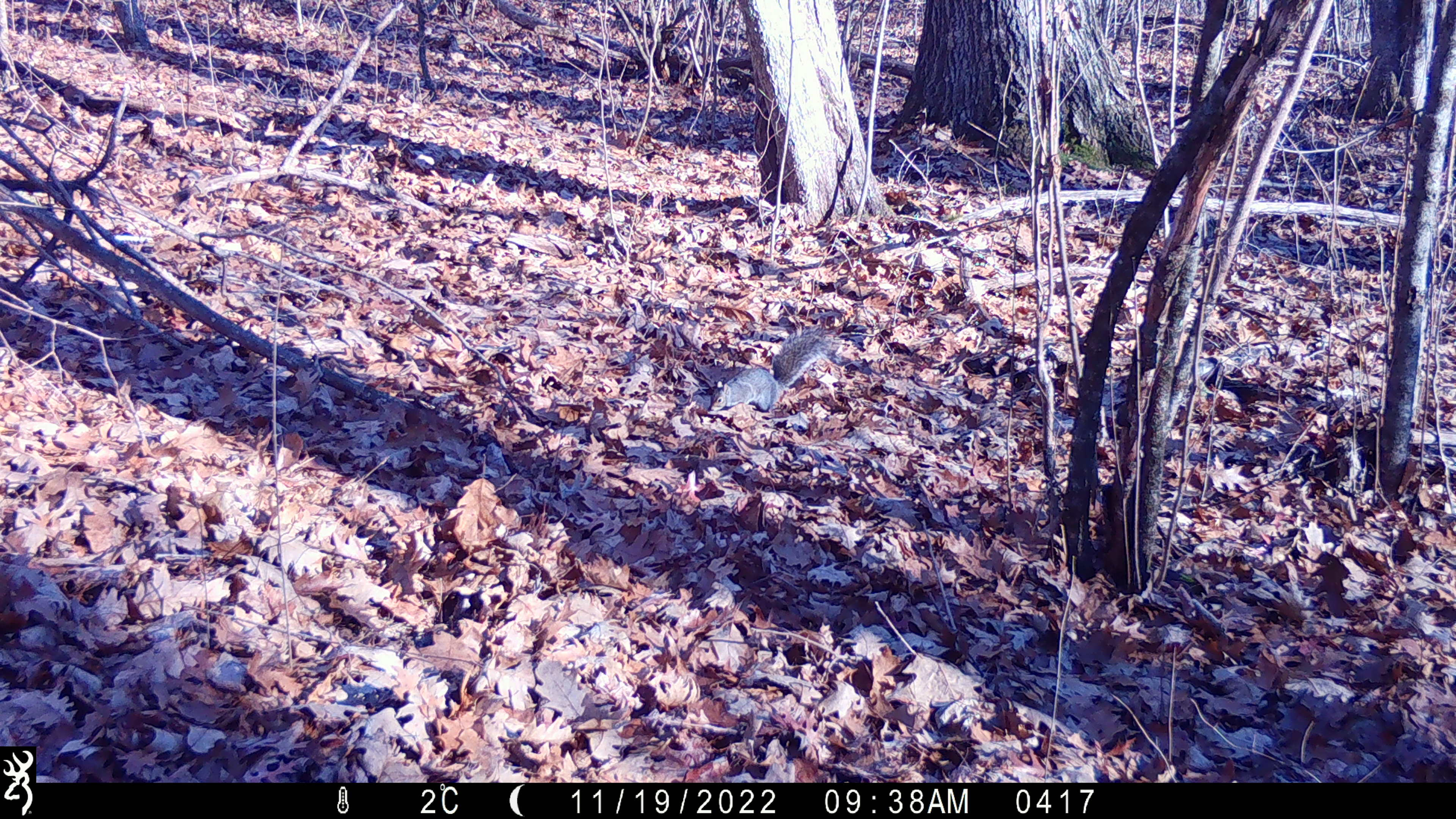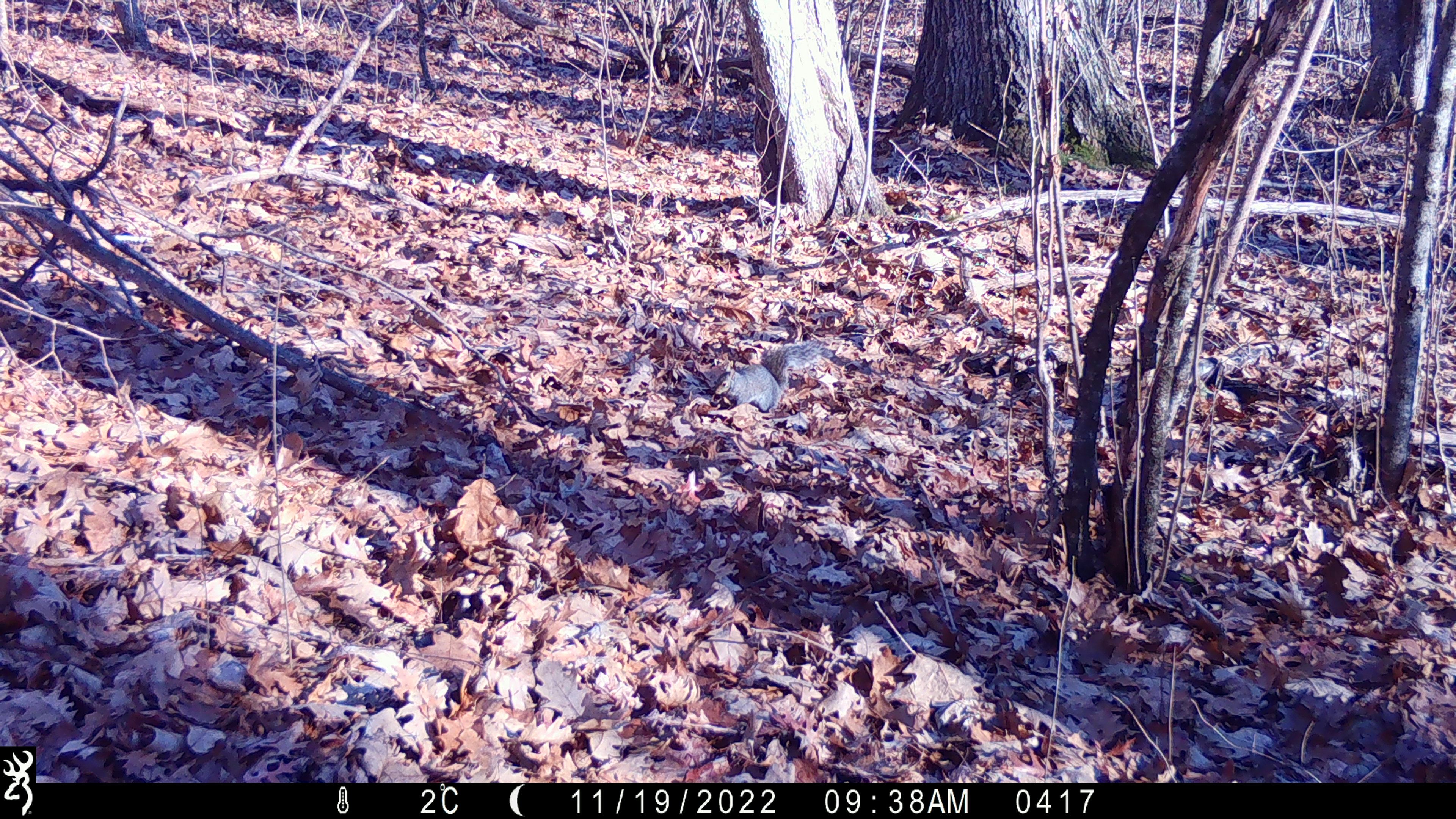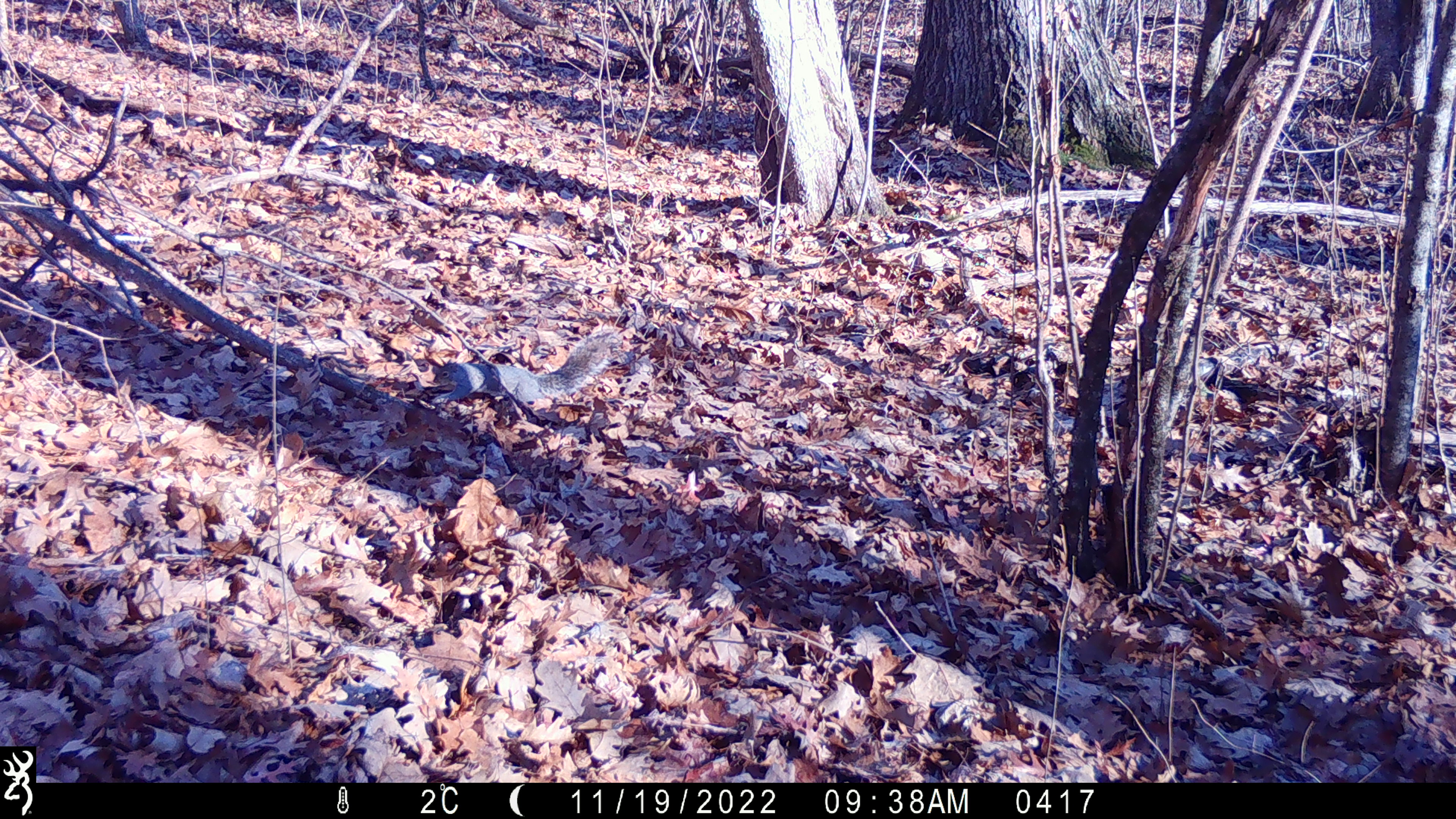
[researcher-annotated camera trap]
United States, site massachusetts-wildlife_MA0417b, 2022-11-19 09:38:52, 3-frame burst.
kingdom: Animalia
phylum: Chordata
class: Mammalia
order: Rodentia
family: Sciuridae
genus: Sciurus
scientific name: Sciurus carolinensis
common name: gray squirrel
Gray squirrel (Sciurus carolinensis).